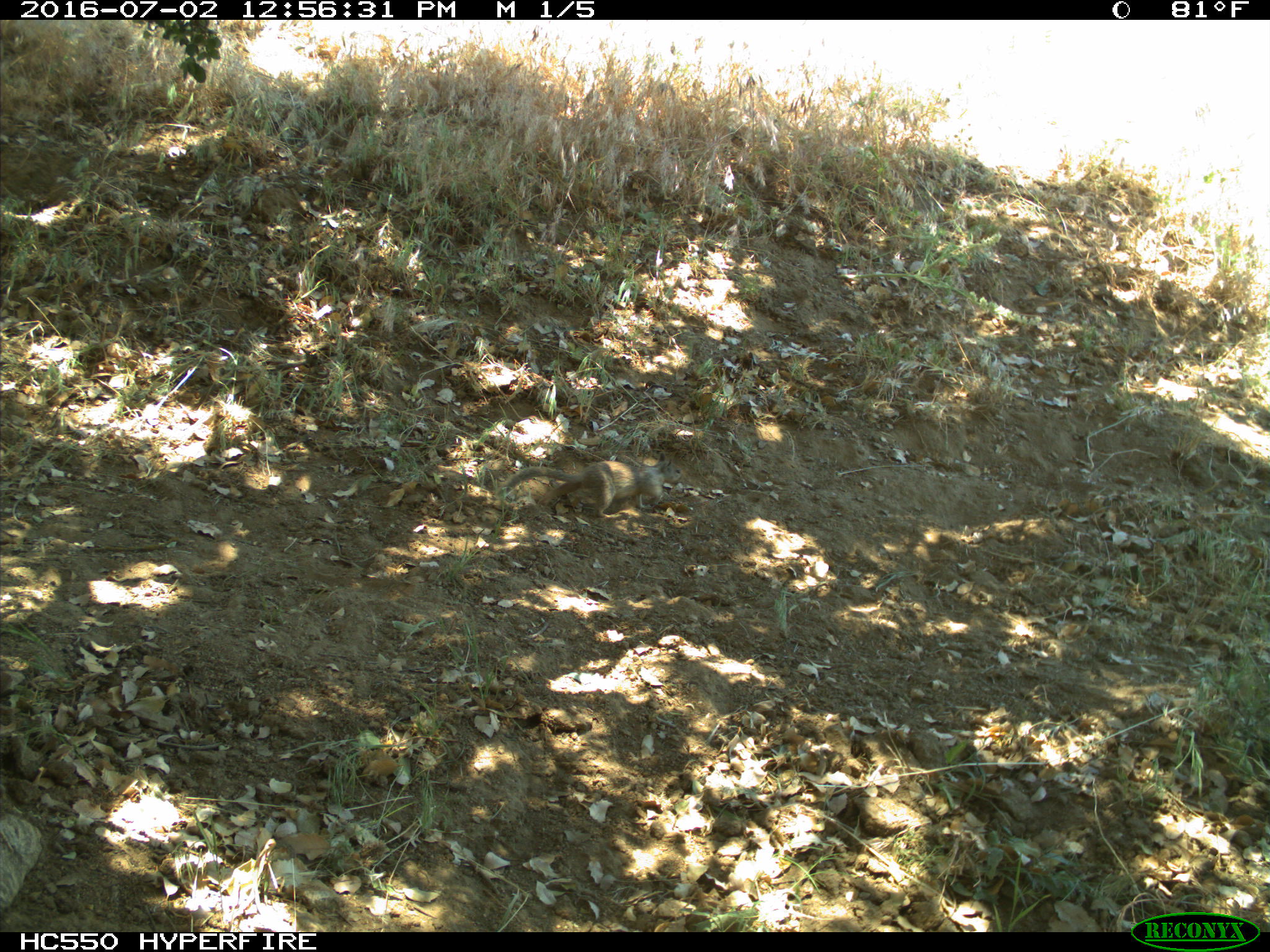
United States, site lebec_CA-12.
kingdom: Animalia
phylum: Chordata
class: Mammalia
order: Rodentia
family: Sciuridae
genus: Otospermophilus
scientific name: Otospermophilus beecheyi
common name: california ground squirrel